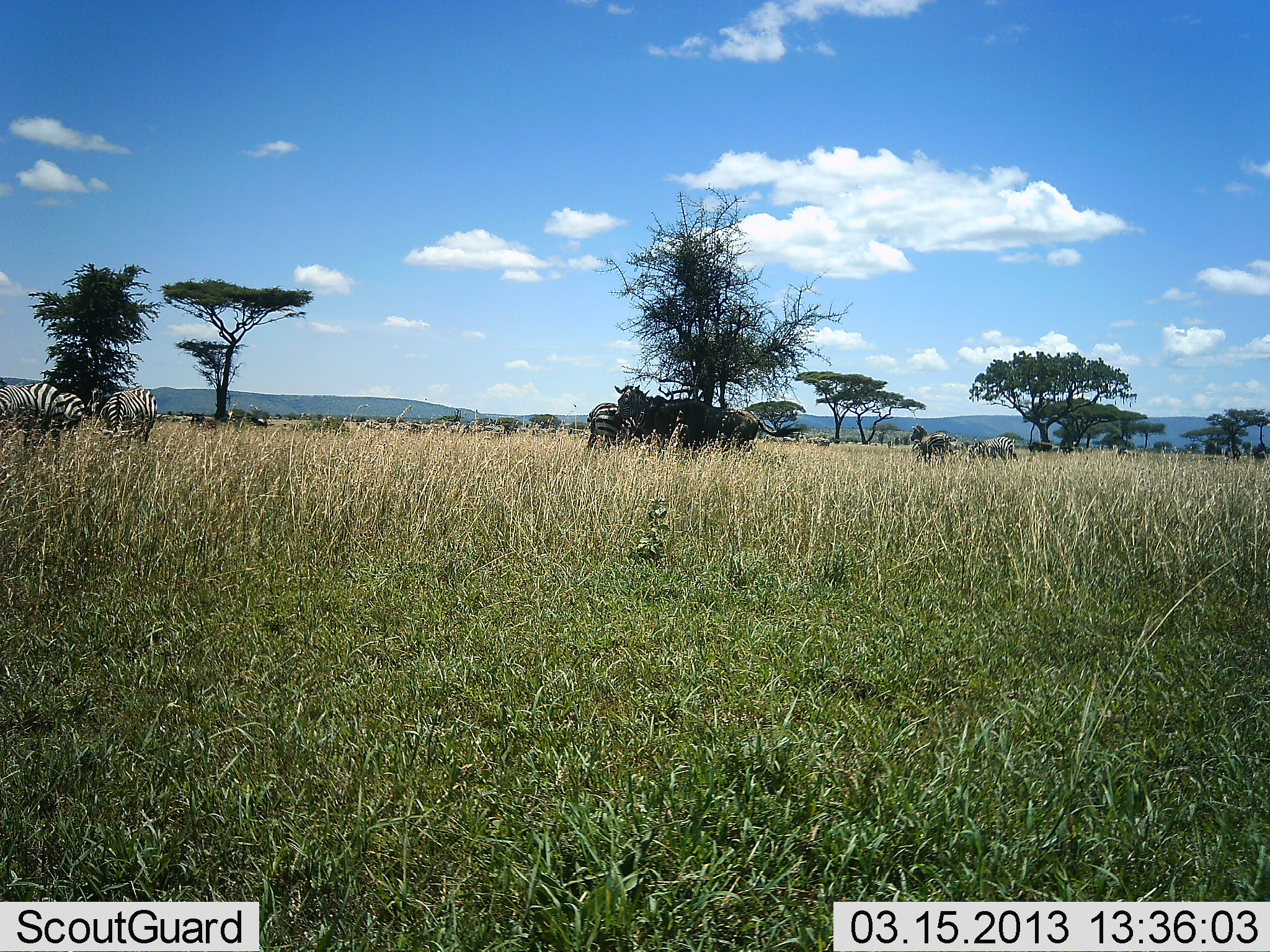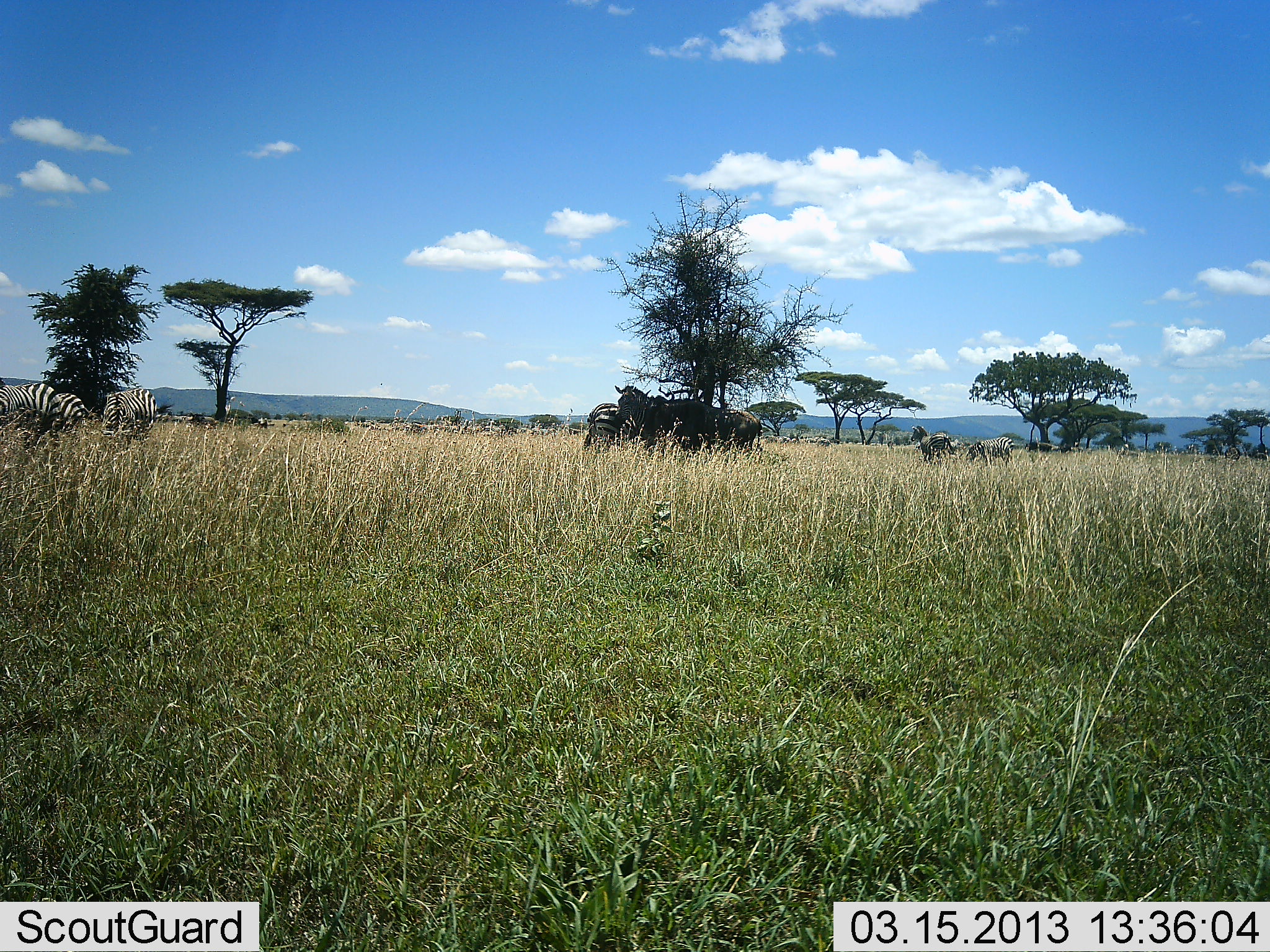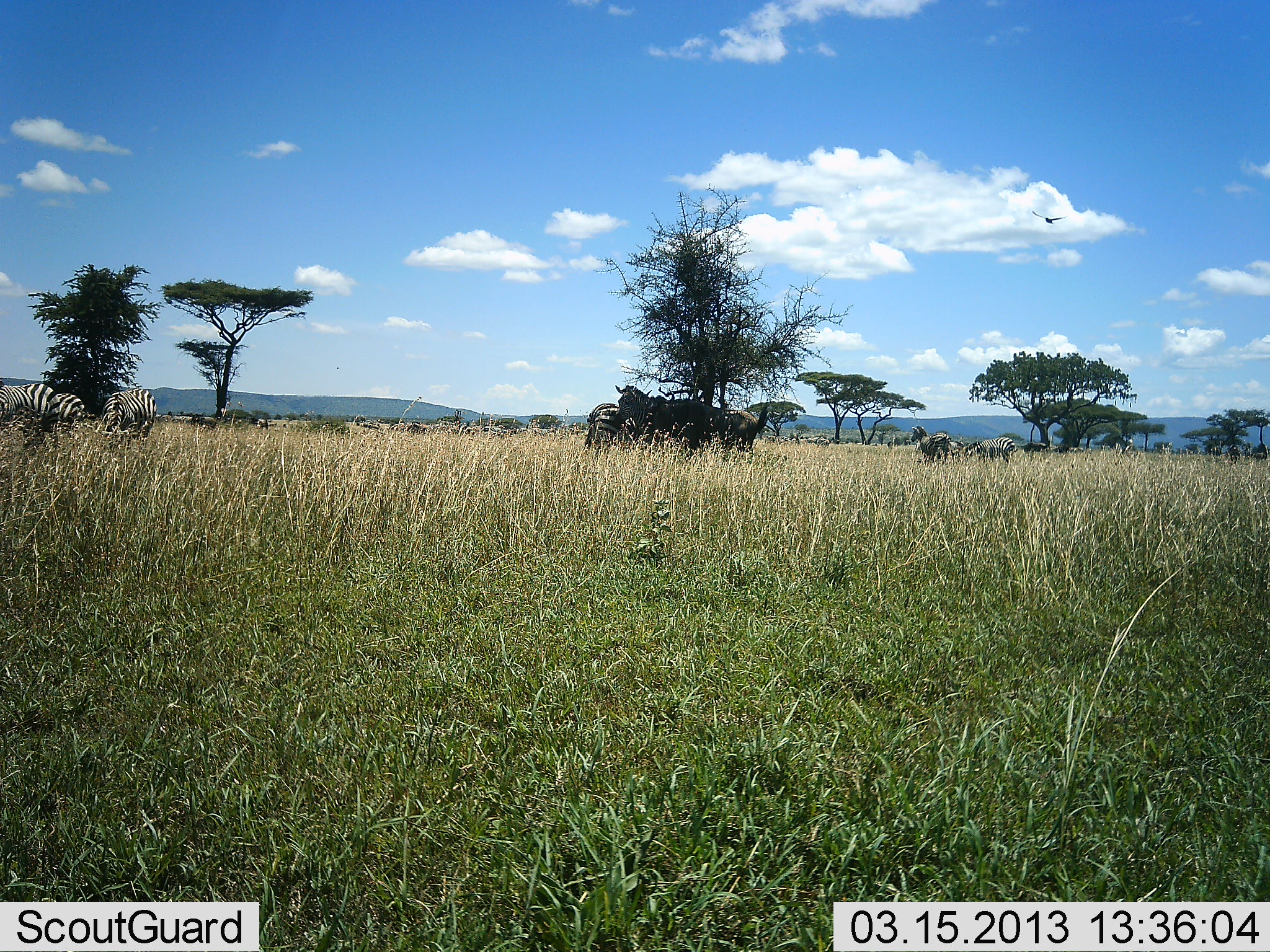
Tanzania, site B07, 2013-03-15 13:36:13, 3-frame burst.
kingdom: Animalia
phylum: Chordata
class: Mammalia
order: Perissodactyla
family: Equidae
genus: Equus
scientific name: Equus quagga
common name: plains zebra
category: zebra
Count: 6.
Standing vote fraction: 79%.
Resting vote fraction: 21%.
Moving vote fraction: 0%.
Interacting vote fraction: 0%.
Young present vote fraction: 0%.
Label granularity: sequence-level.